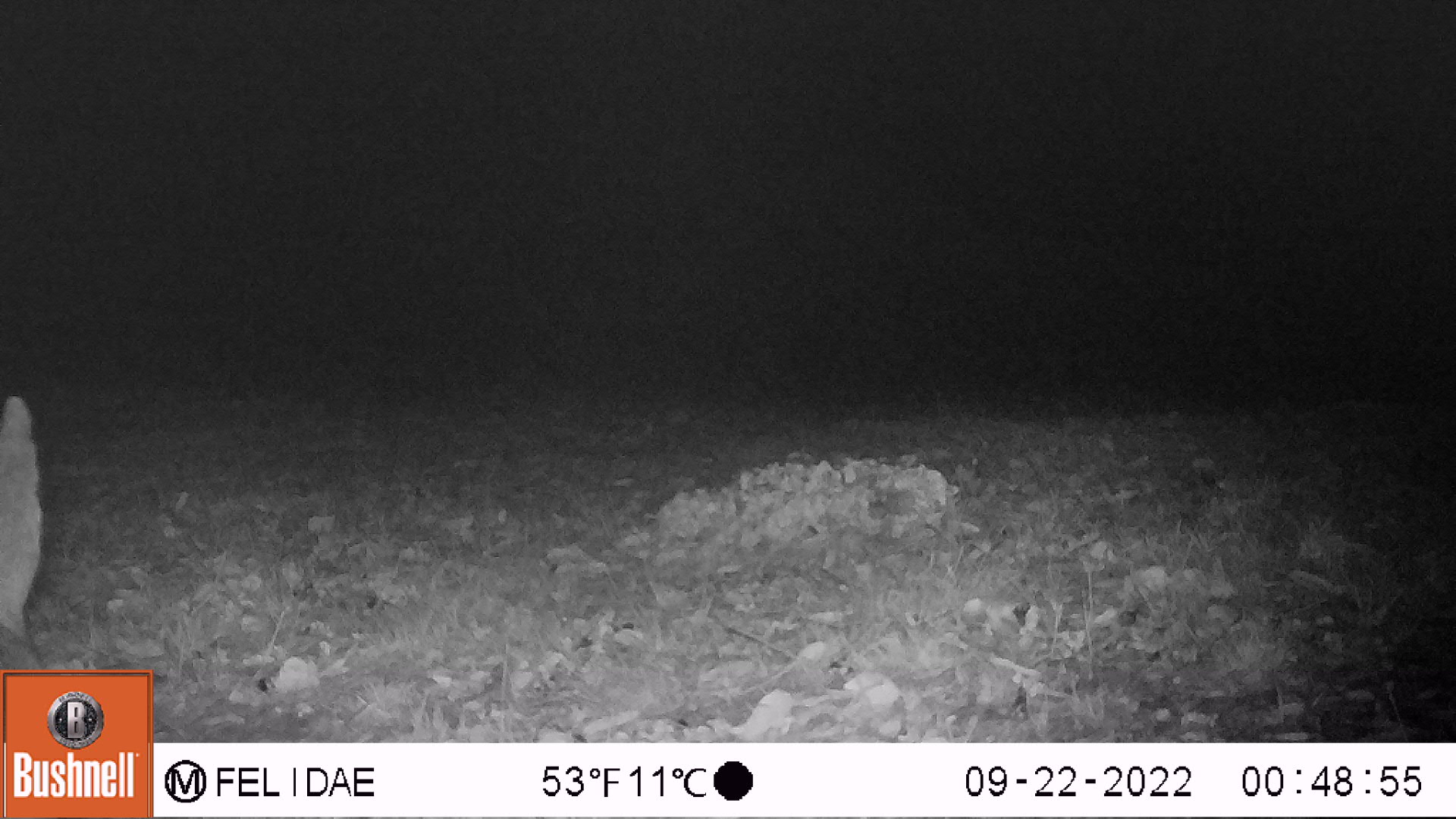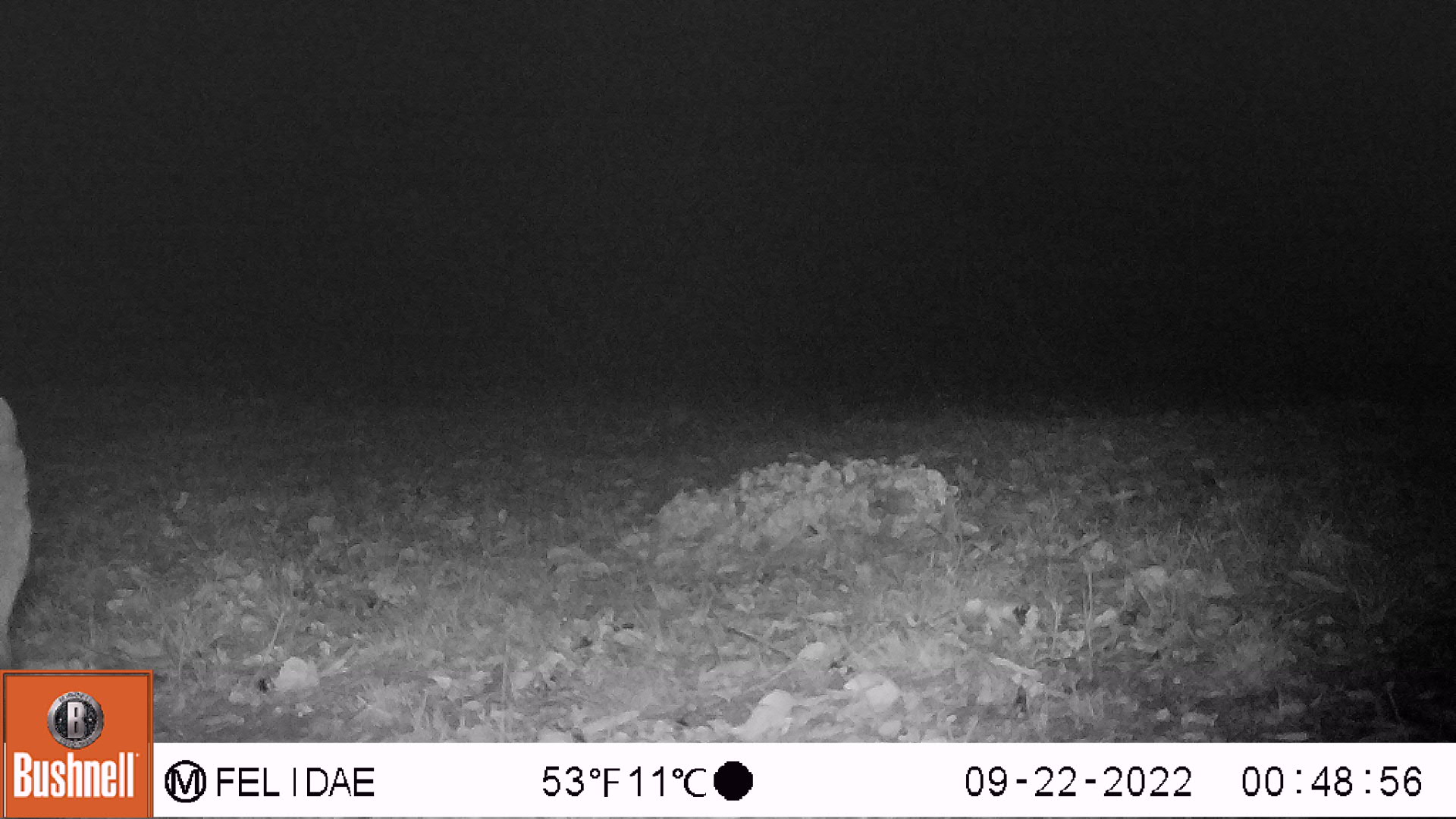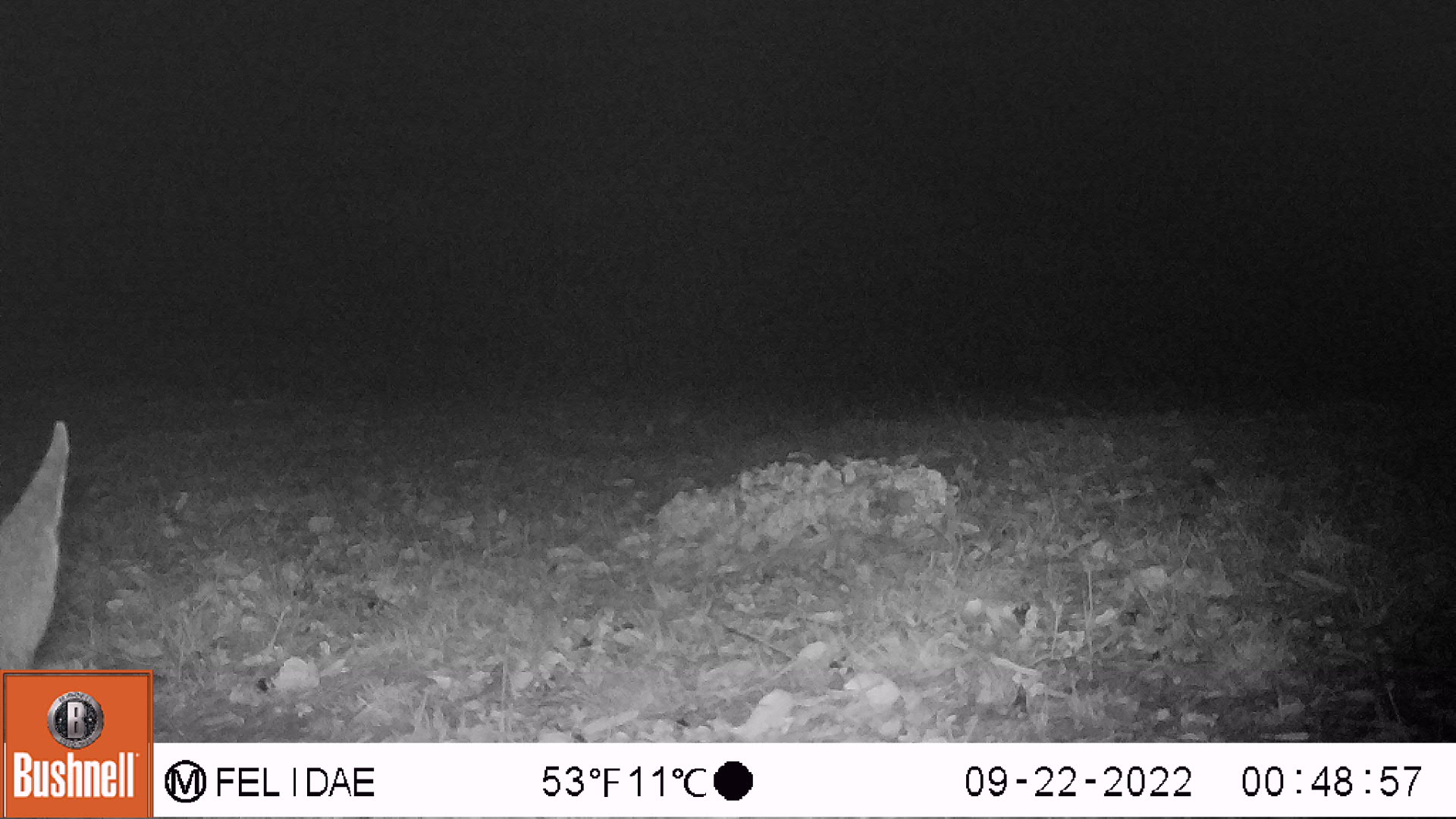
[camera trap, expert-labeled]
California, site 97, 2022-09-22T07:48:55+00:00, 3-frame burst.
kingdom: Animalia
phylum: Chordata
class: Mammalia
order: Artiodactyla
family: Cervidae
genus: Odocoileus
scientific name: Odocoileus hemionus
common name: mule deer